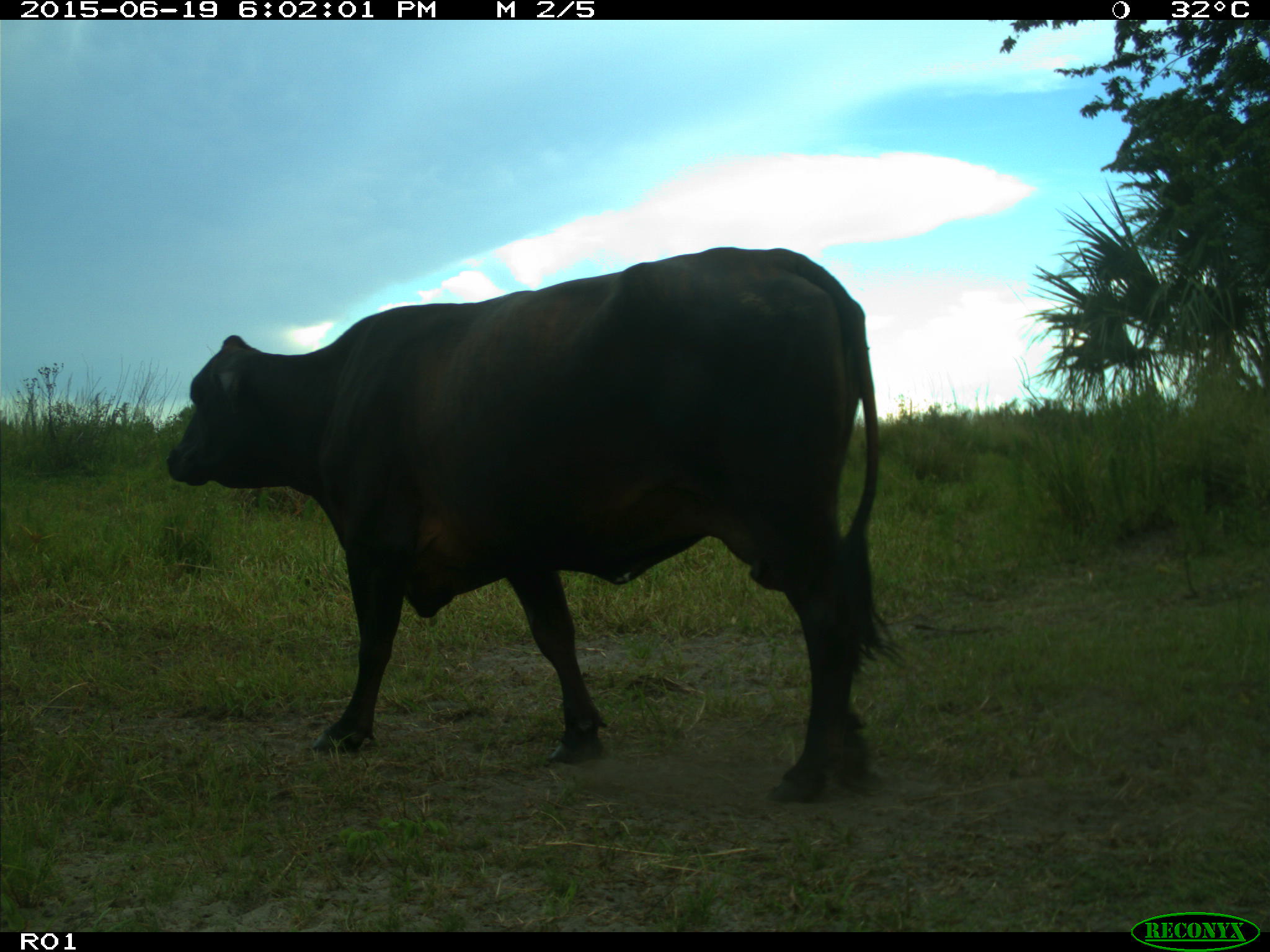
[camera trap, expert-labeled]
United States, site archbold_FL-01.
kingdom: Animalia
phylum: Chordata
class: Mammalia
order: Artiodactyla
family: Bovidae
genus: Bos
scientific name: Bos taurus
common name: domestic cow